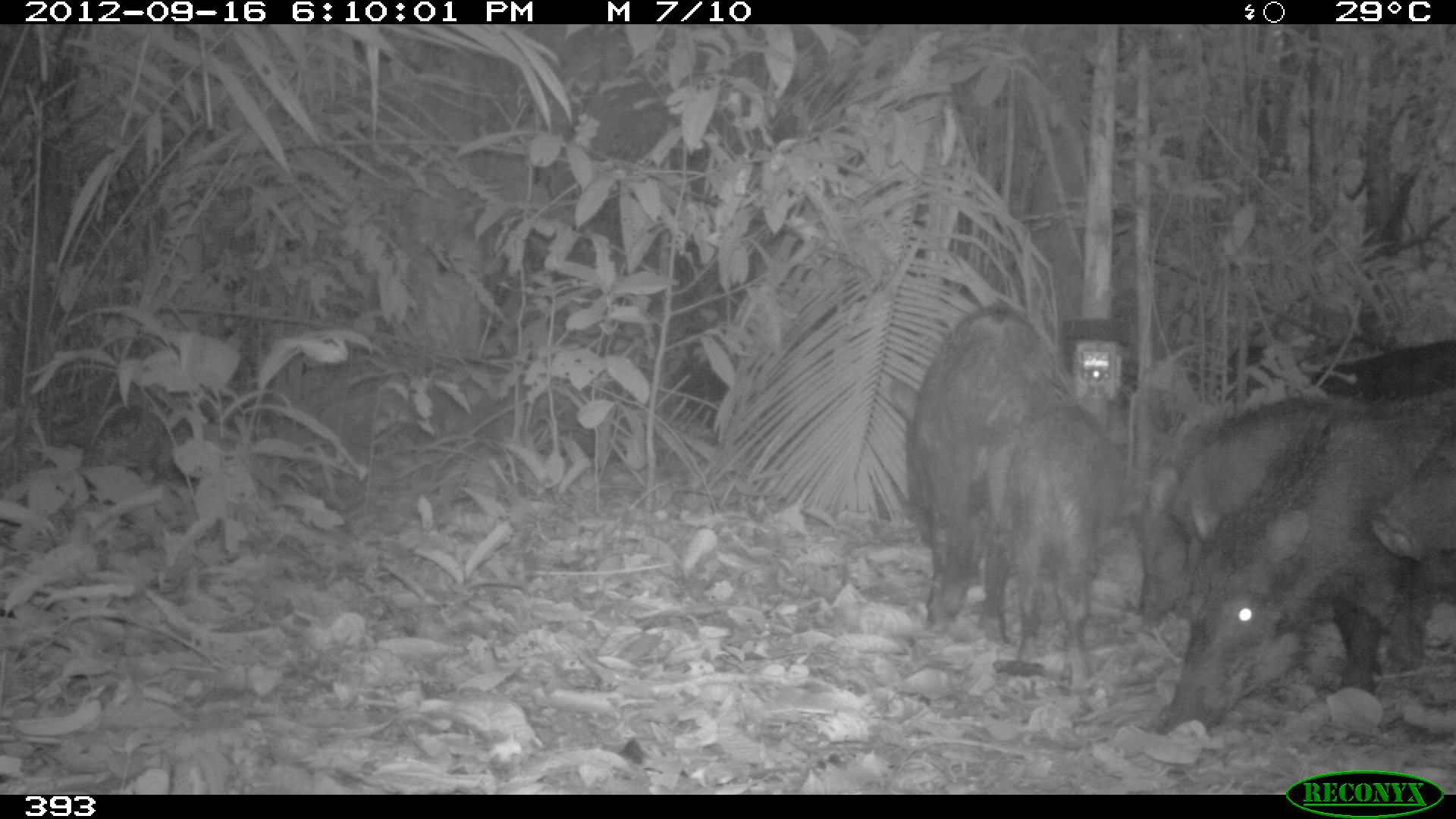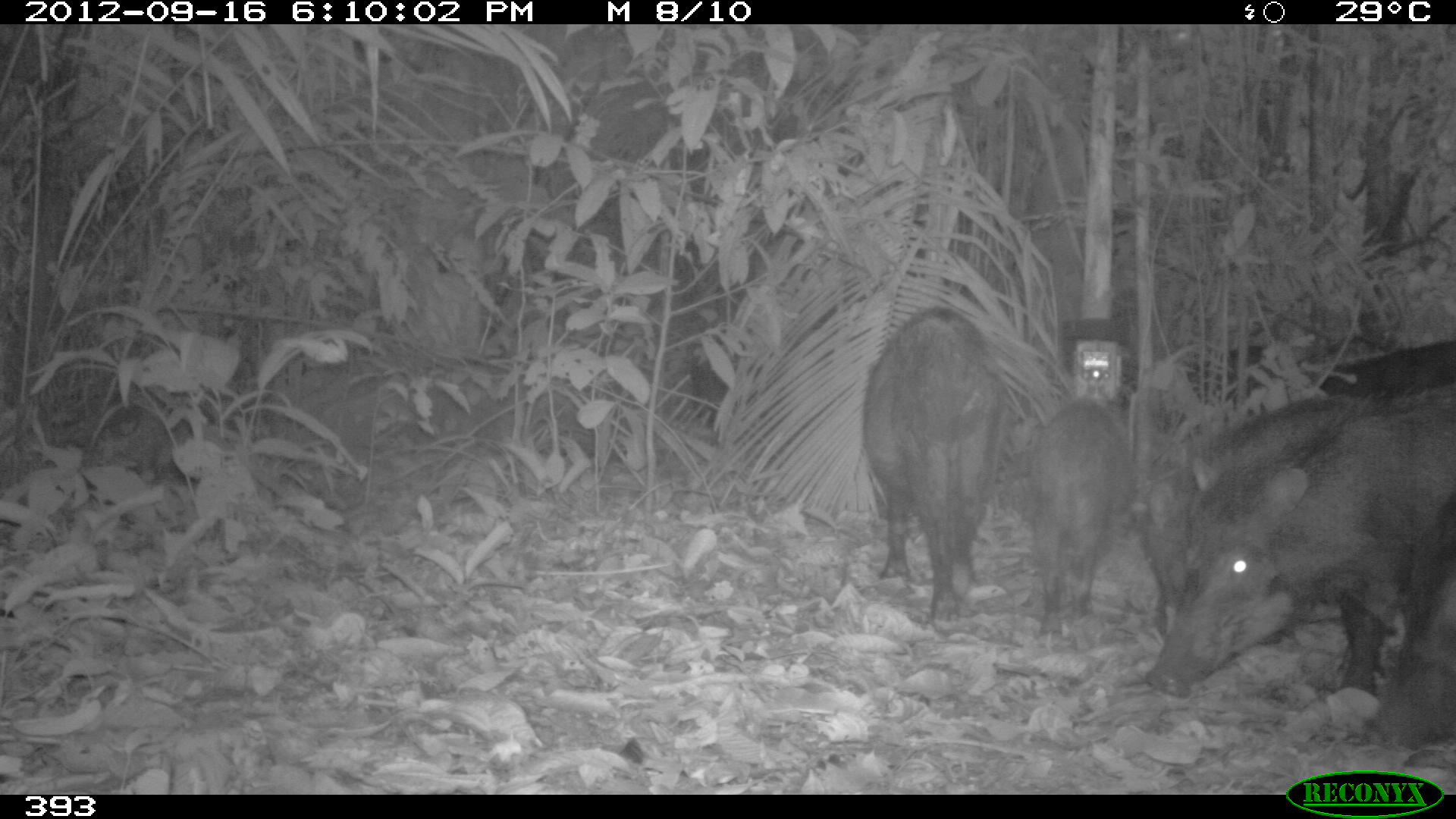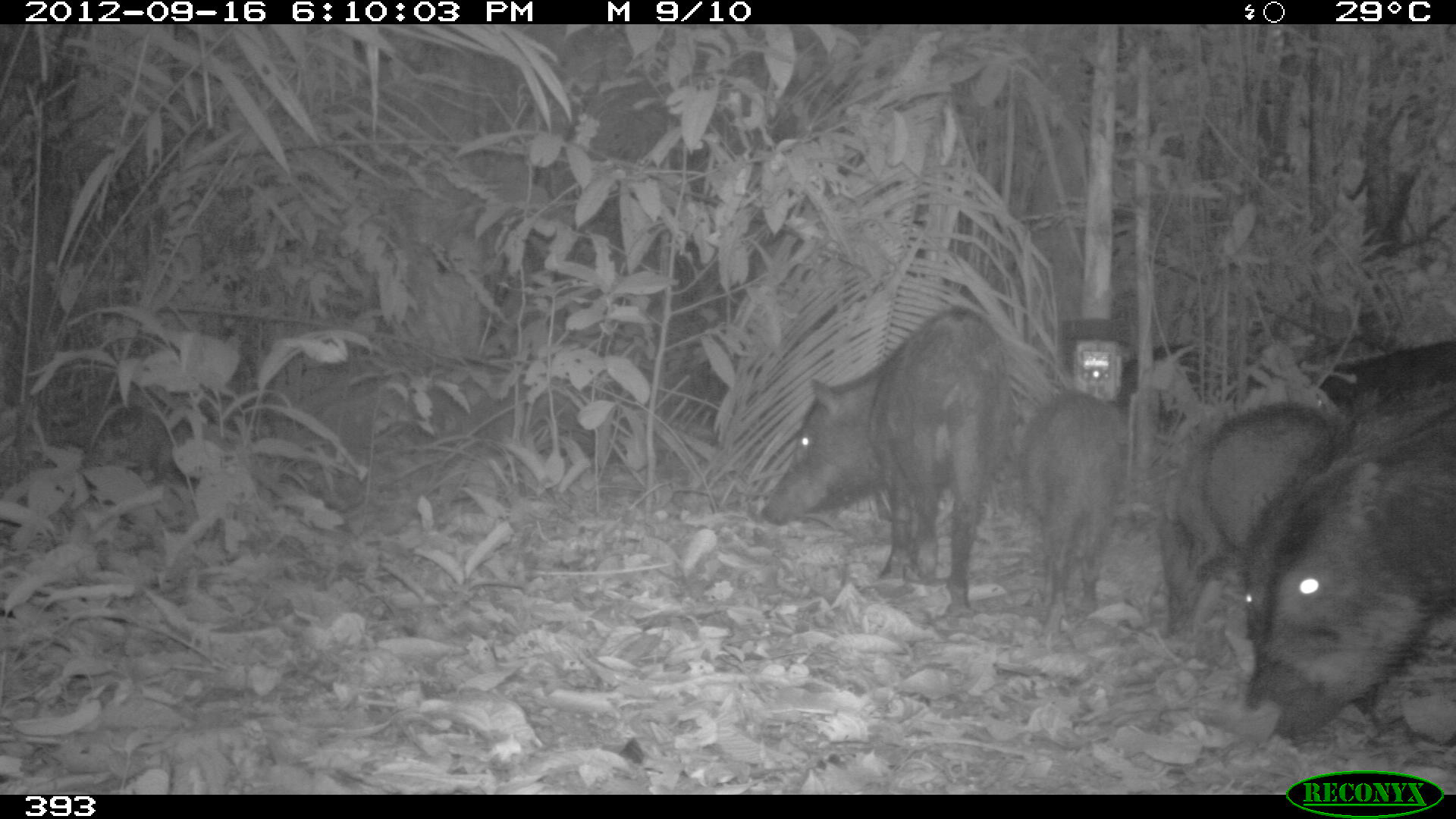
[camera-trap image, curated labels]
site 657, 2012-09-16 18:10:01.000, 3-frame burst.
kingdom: Animalia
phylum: Chordata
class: Mammalia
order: Artiodactyla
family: Tayassuidae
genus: Tayassu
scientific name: Tayassu pecari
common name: white-lipped peccary